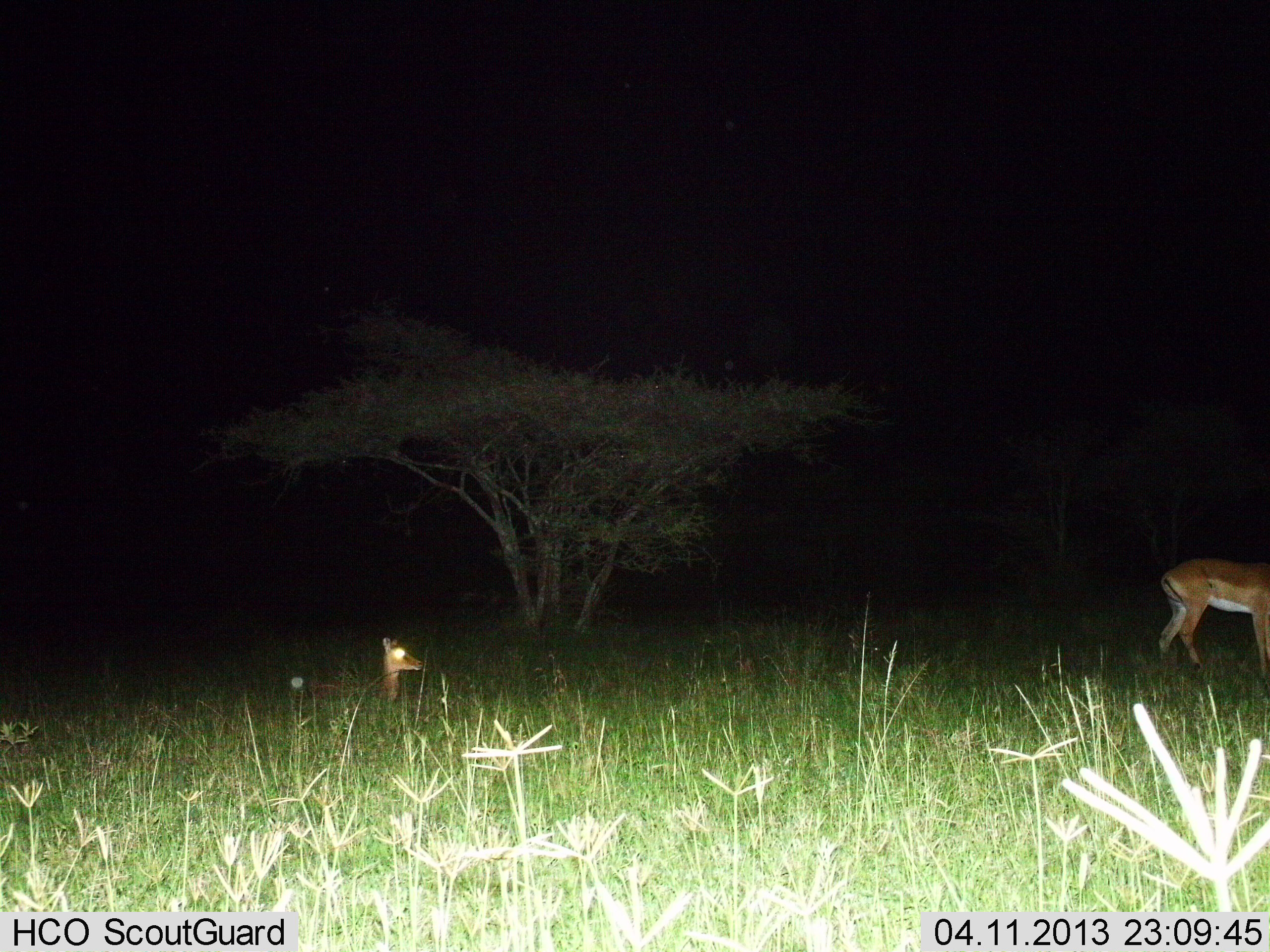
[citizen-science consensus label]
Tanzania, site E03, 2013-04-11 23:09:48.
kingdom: Animalia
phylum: Chordata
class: Mammalia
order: Artiodactyla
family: Bovidae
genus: Aepyceros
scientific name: Aepyceros melampus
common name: impala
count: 2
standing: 69%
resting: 94%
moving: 25%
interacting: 0%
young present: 31%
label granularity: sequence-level